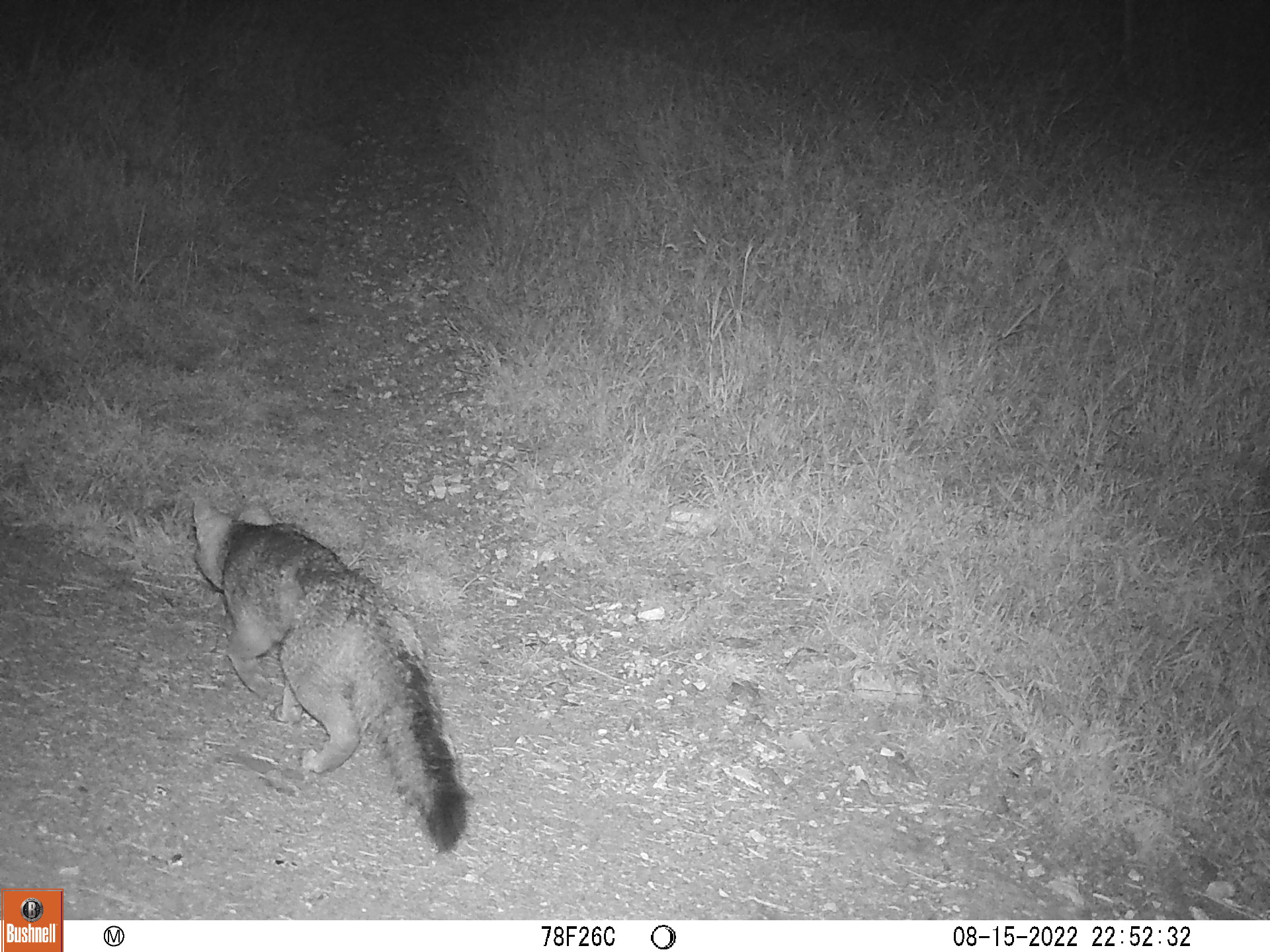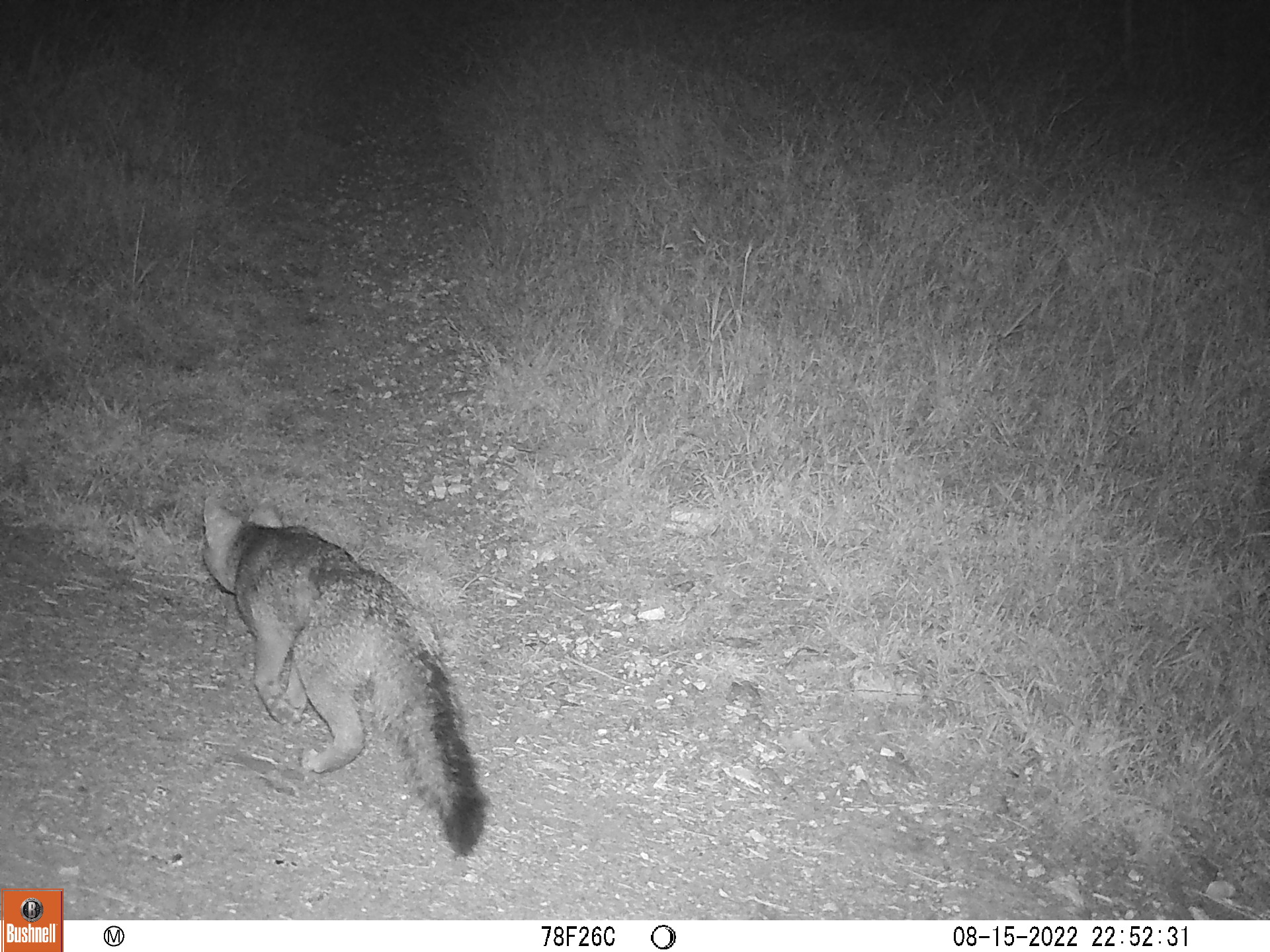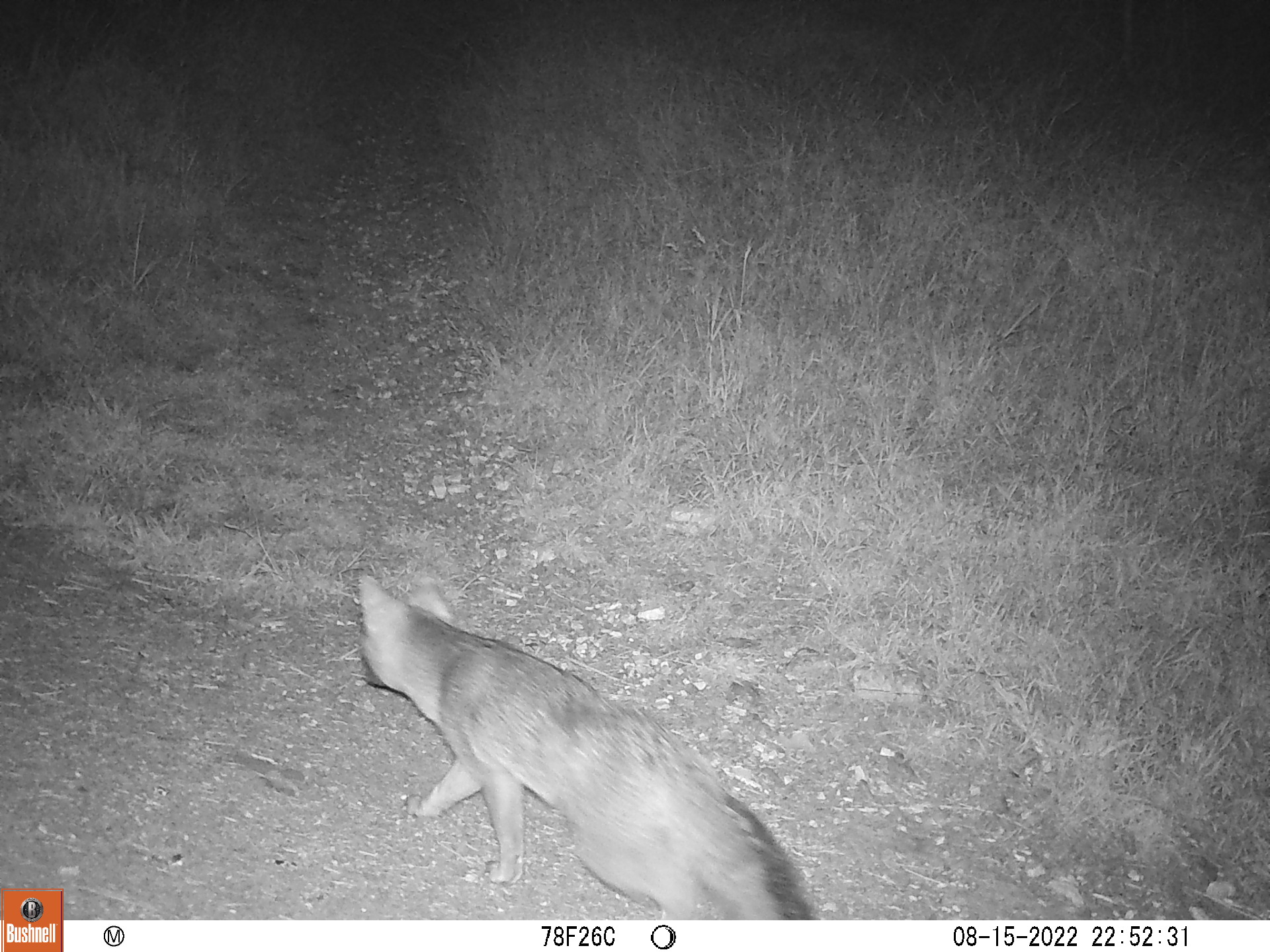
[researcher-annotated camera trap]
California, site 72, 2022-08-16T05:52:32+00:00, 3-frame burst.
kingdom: Animalia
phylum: Chordata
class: Mammalia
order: Carnivora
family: Canidae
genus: Urocyon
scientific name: Urocyon cinereoargenteus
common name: gray fox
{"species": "gray fox (Urocyon cinereoargenteus)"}